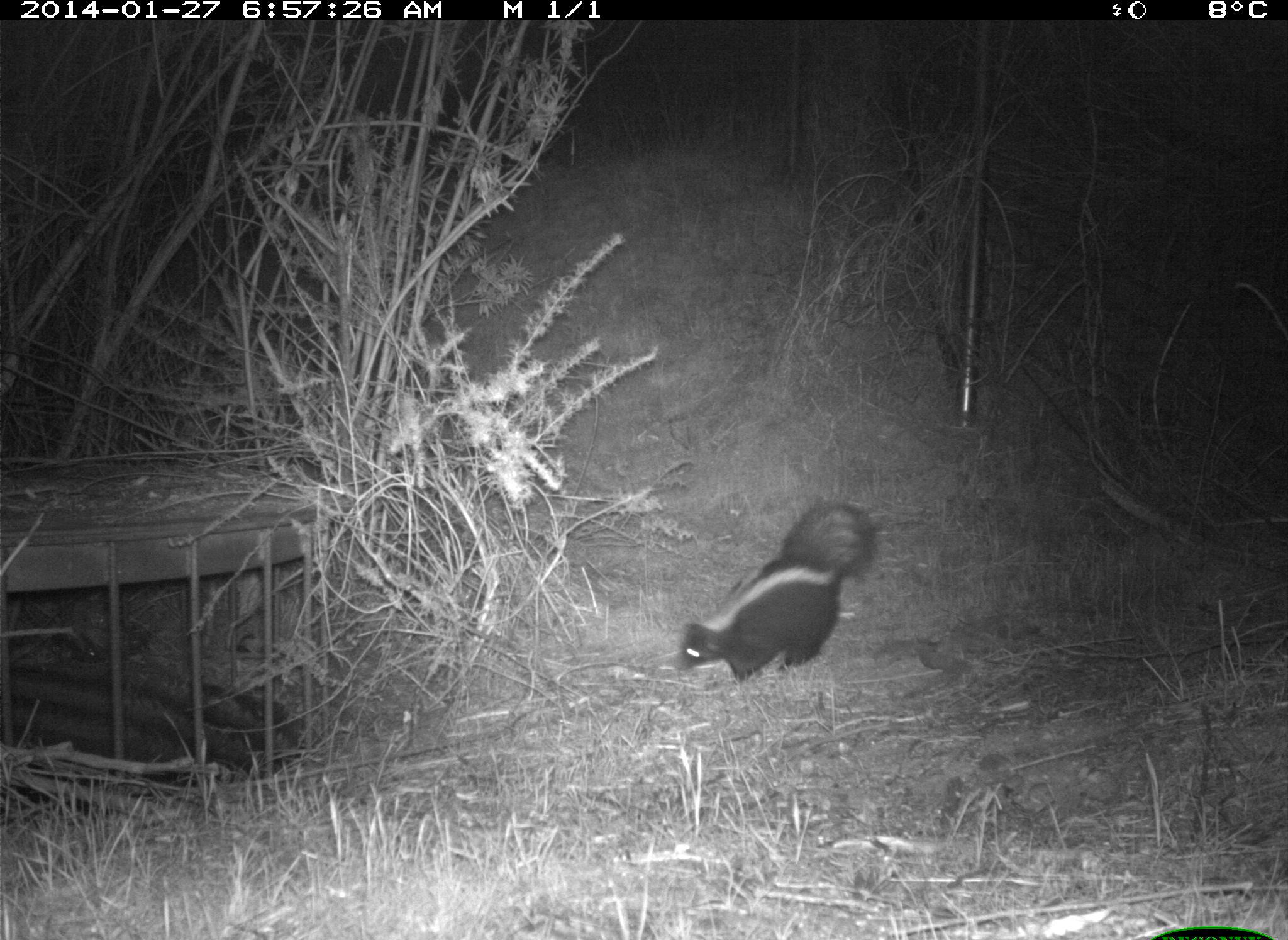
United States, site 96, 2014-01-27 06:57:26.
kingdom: Animalia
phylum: Chordata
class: Mammalia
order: Carnivora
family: Mephitidae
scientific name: Mephitidae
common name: skunk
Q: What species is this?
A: Skunk (Mephitidae).